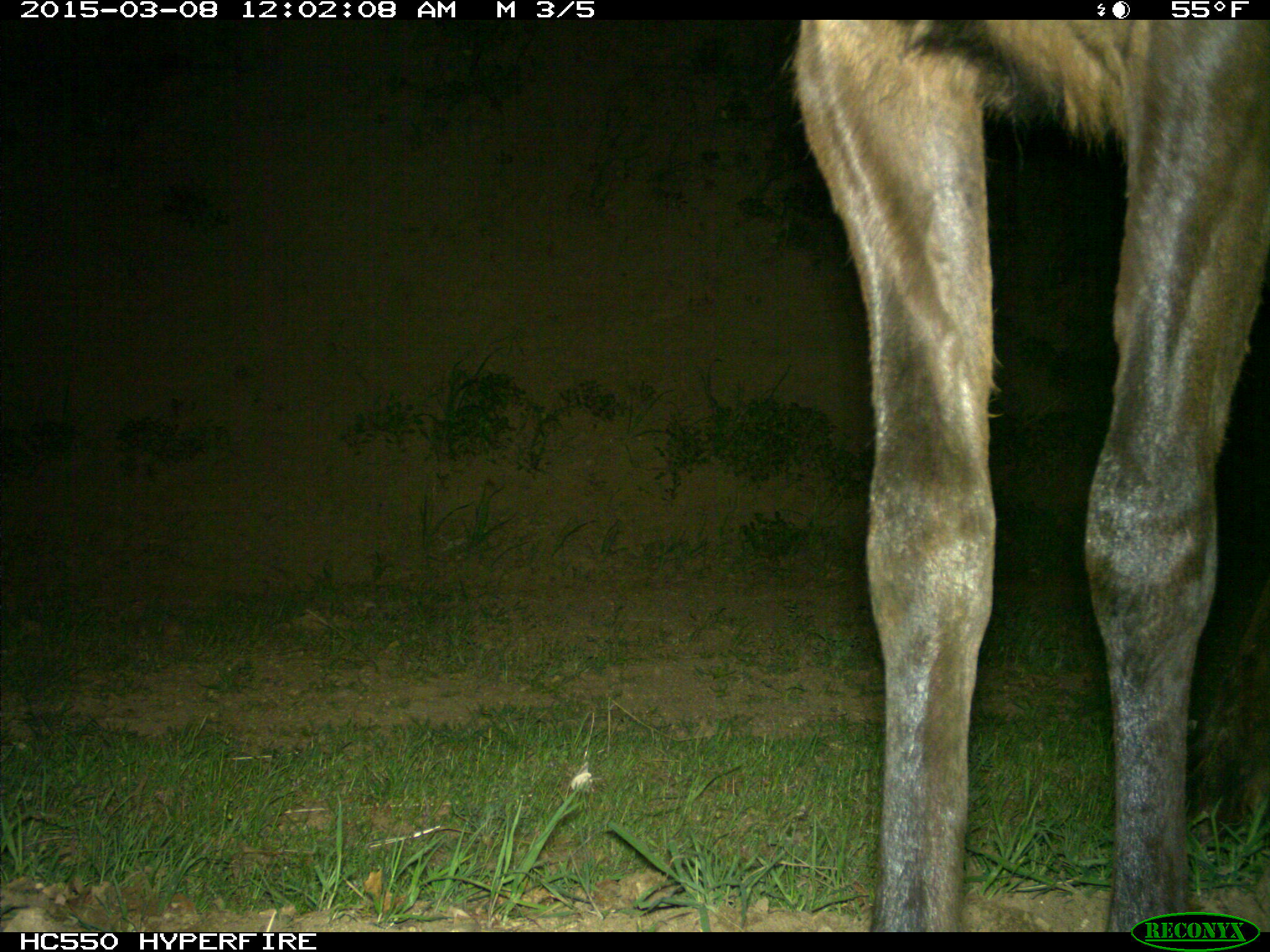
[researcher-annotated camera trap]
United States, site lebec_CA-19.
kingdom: Animalia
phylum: Chordata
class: Mammalia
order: Artiodactyla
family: Cervidae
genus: Cervus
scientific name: Cervus canadensis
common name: elk